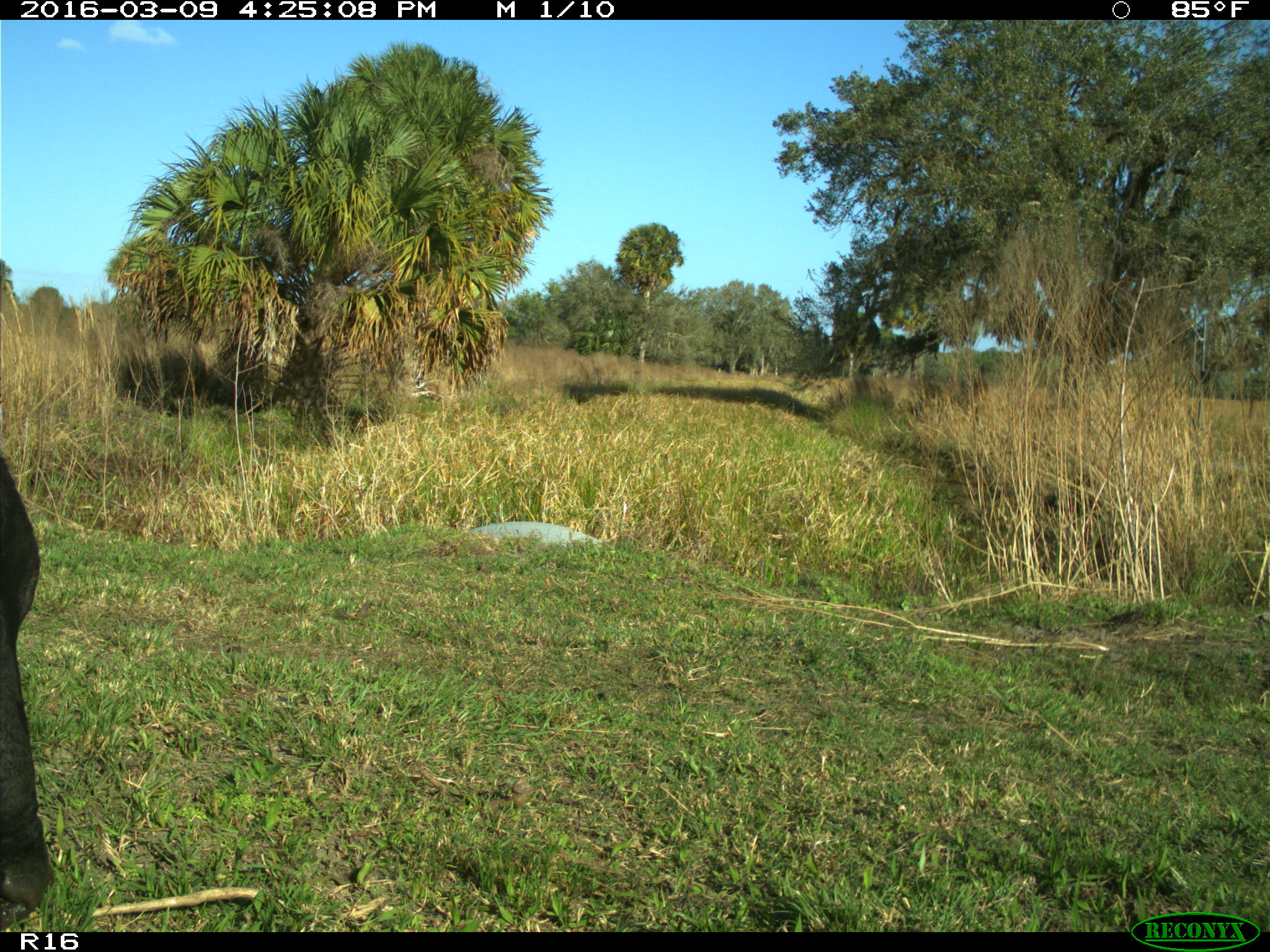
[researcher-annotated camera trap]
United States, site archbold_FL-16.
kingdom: Animalia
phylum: Chordata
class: Mammalia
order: Artiodactyla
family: Bovidae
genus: Bos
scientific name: Bos taurus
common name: domestic cow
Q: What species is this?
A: Bos taurus (domestic cow).